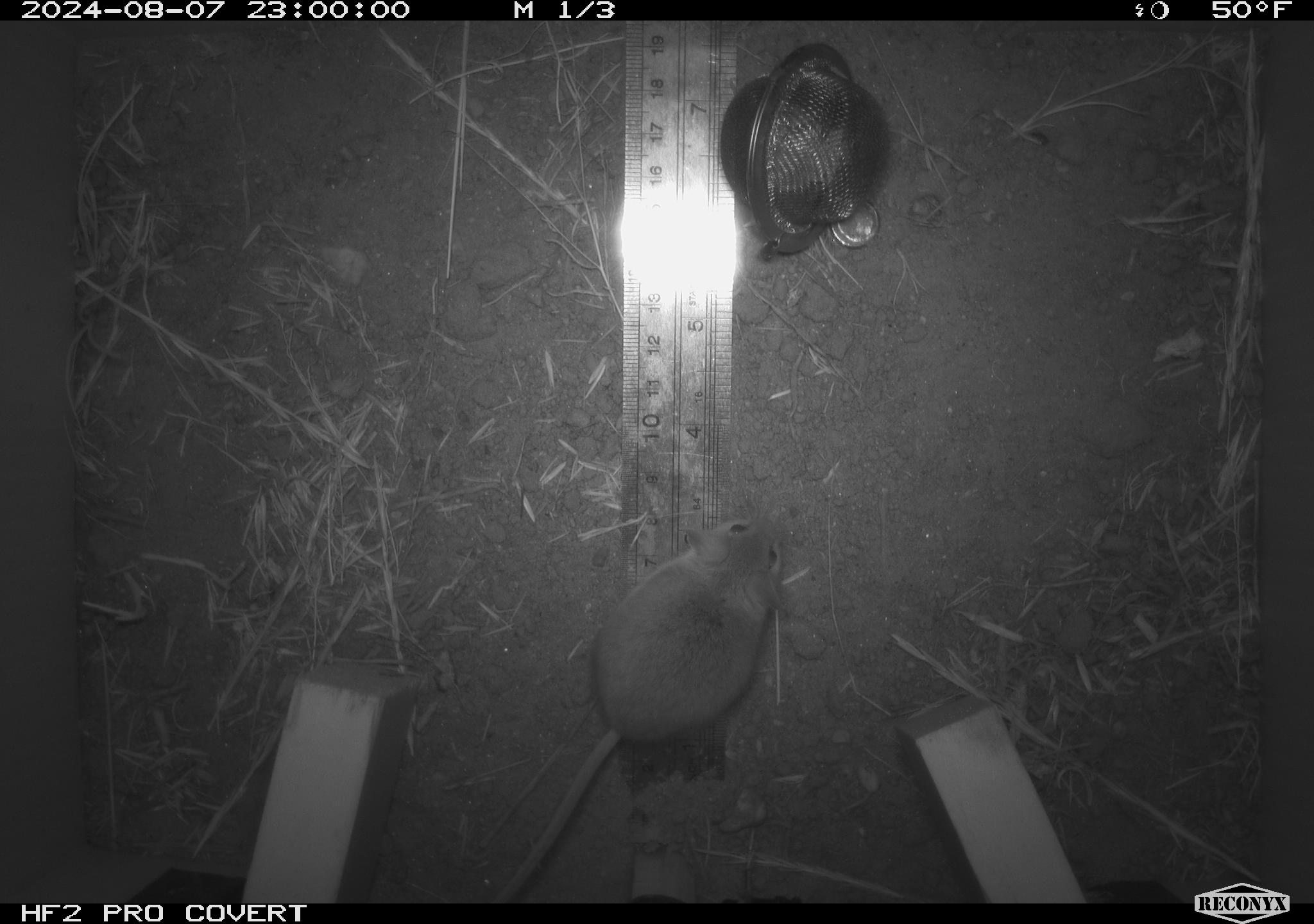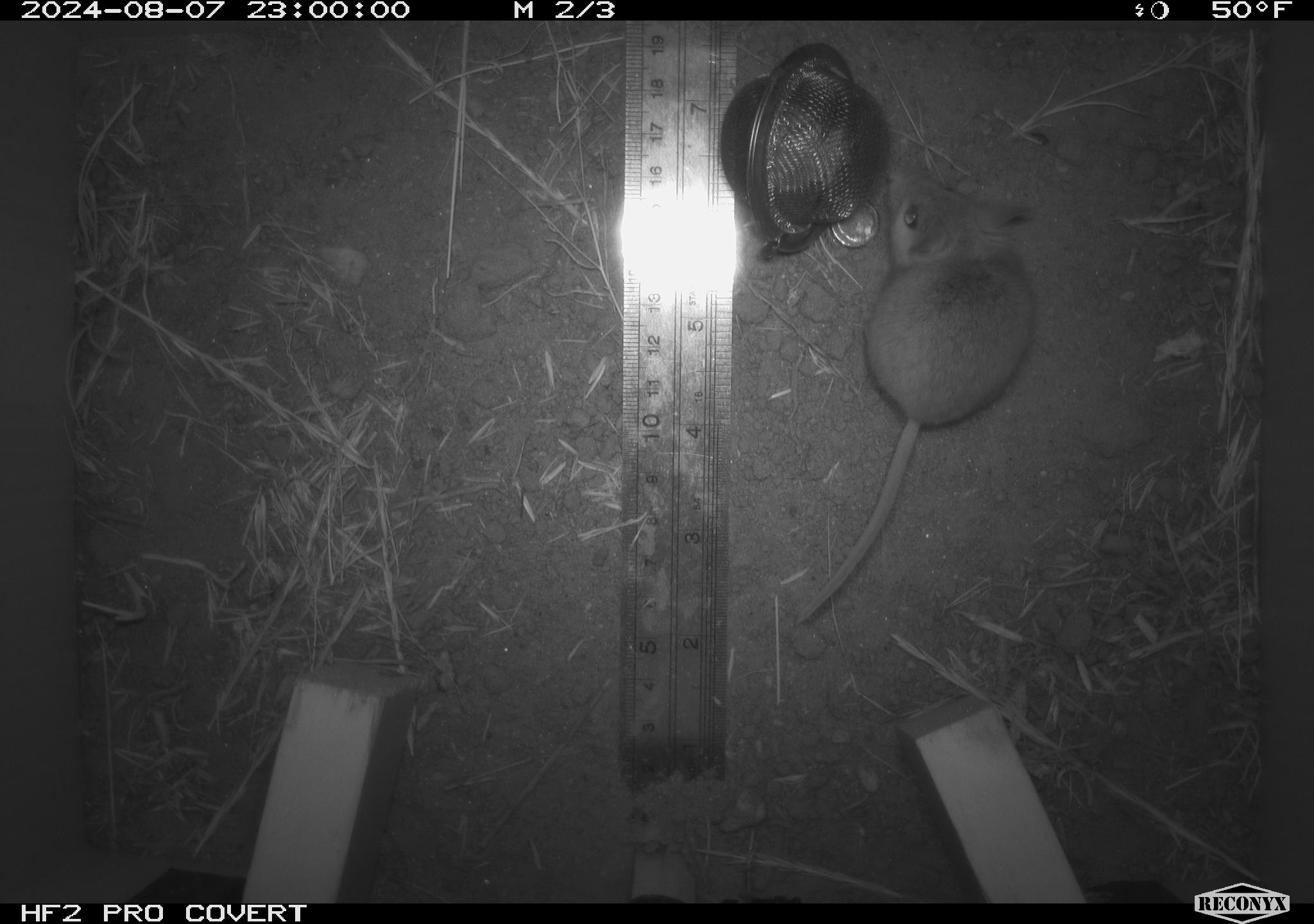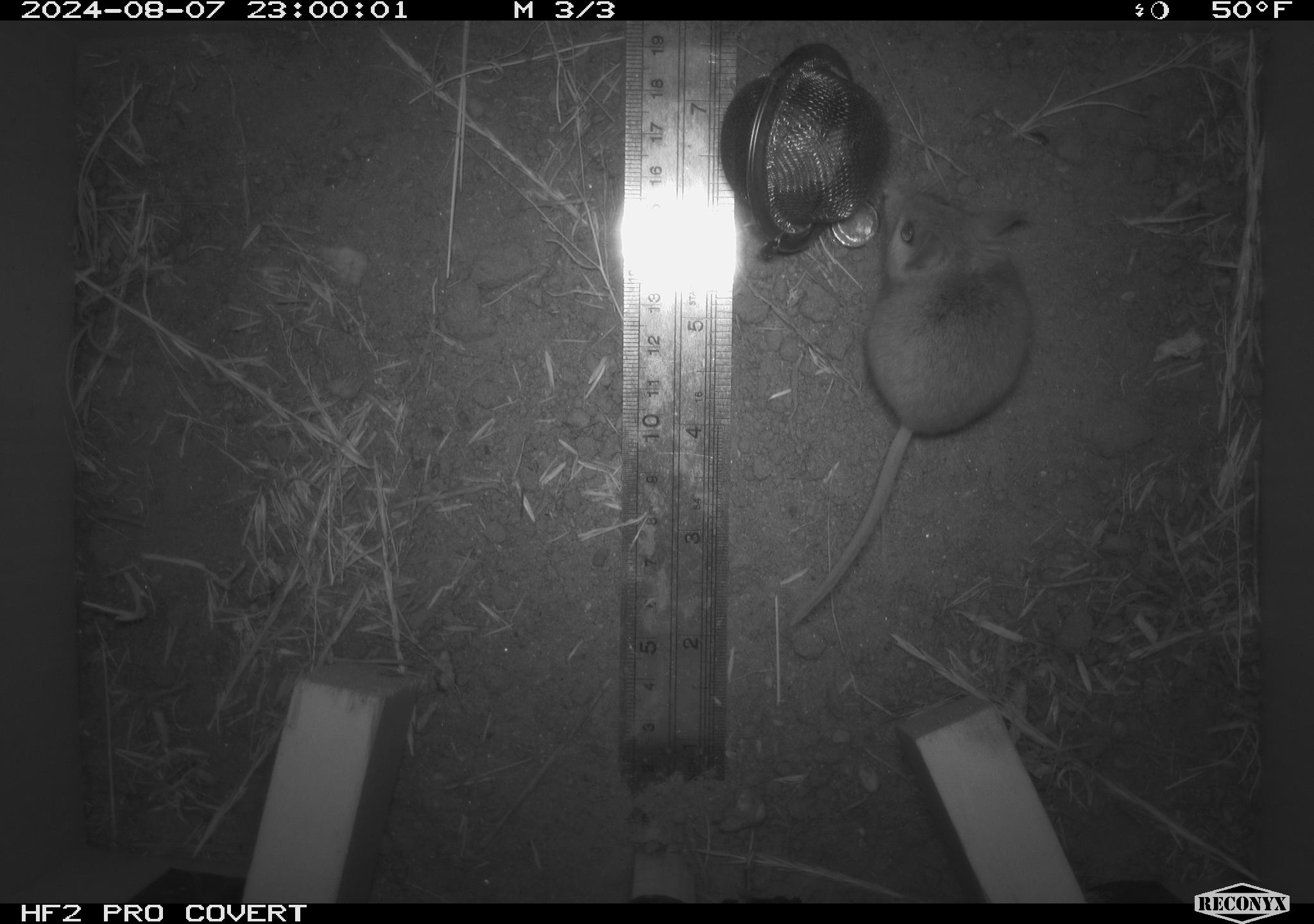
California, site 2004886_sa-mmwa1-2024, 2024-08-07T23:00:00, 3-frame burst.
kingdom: Animalia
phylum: Chordata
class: Mammalia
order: Rodentia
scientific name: Rodentia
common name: mouse species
Mouse species (Rodentia).